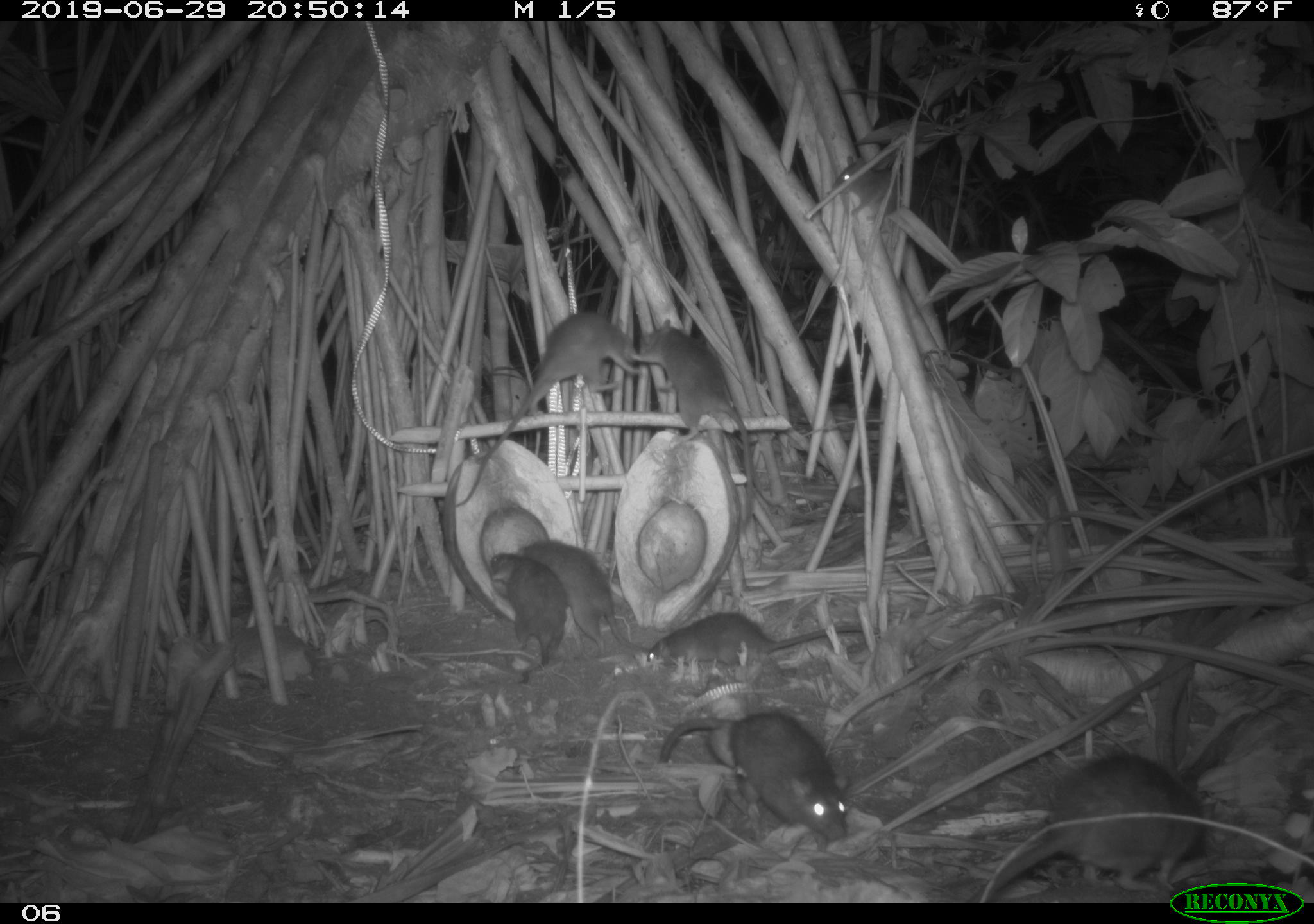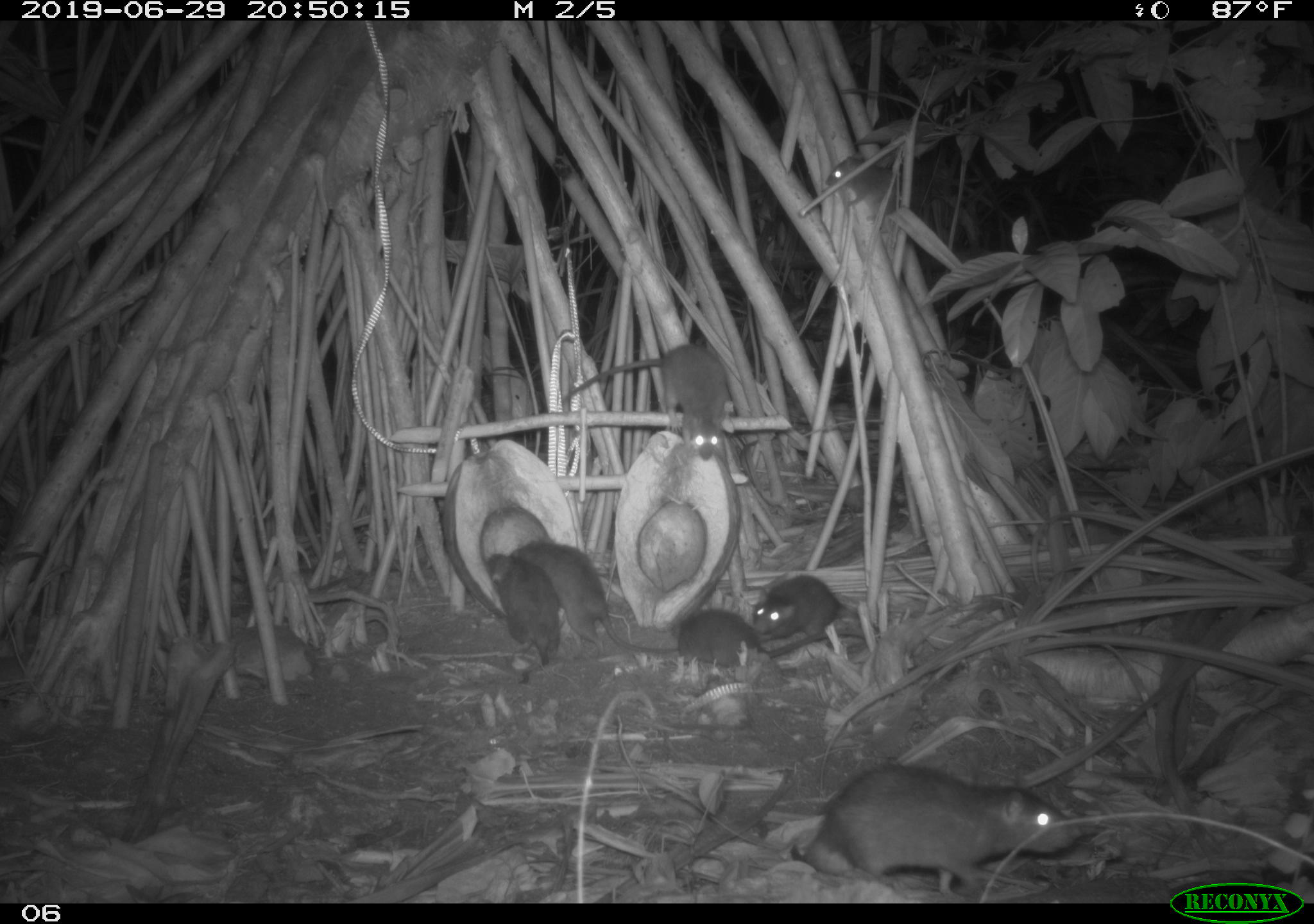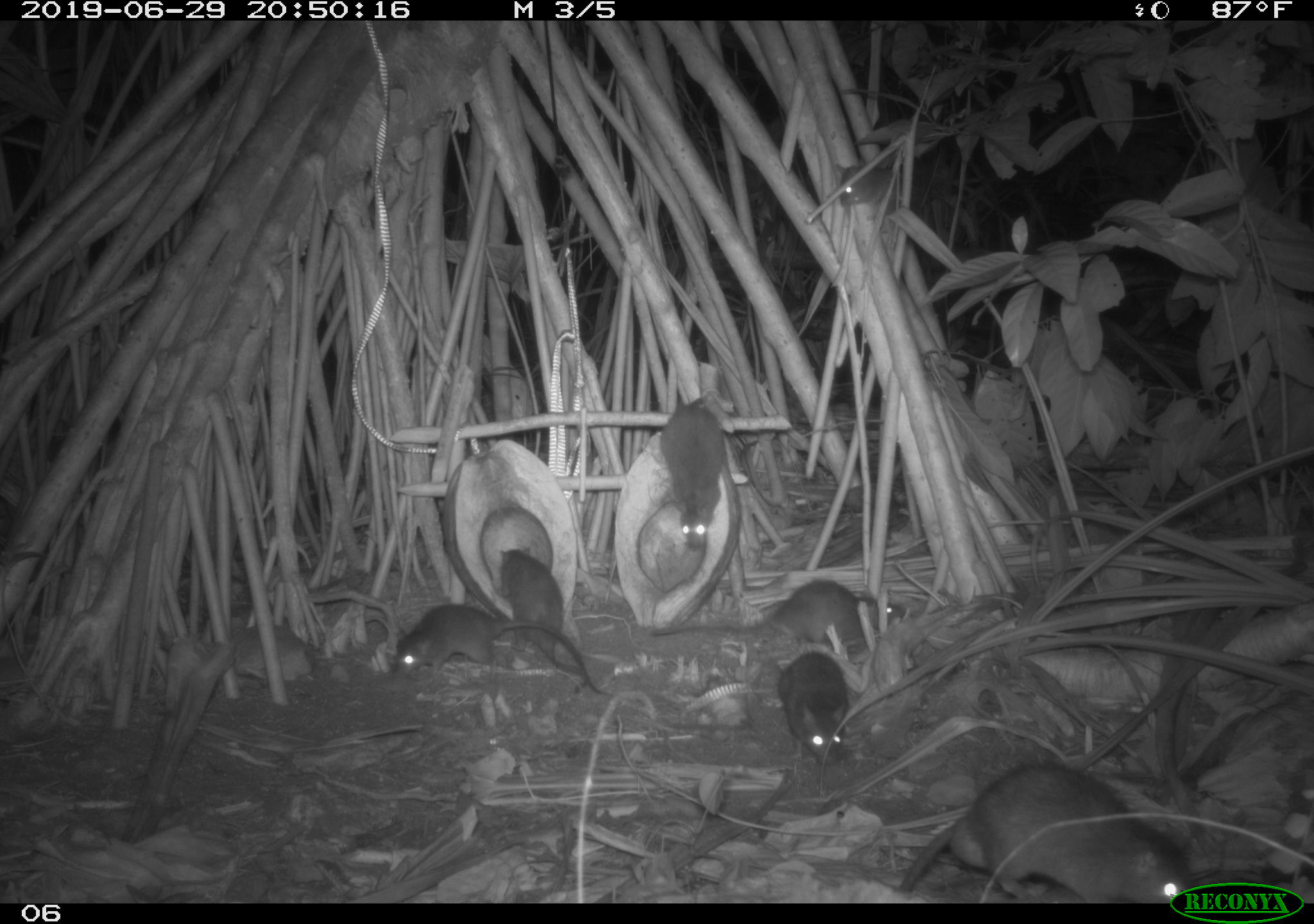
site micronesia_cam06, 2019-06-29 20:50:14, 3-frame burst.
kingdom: Animalia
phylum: Chordata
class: Mammalia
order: Rodentia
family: Muridae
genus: Rattus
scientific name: Rattus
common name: rat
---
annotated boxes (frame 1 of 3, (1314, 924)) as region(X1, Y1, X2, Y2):
rat: region(451, 311, 642, 518); region(973, 749, 1215, 886); region(651, 705, 853, 851); region(633, 316, 761, 528); region(642, 607, 882, 671); region(523, 537, 652, 655); region(488, 549, 571, 687); region(833, 156, 915, 228)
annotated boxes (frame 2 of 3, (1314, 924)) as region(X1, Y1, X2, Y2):
rat: region(785, 756, 1088, 896); region(563, 339, 742, 474); region(507, 537, 681, 661); region(664, 601, 869, 687); region(483, 545, 565, 672); region(752, 574, 854, 649)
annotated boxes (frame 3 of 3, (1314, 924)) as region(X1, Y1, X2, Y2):
rat: region(896, 758, 1178, 894); region(387, 600, 613, 703); region(647, 572, 911, 654); region(493, 543, 594, 694); region(654, 394, 728, 551); region(769, 637, 857, 768); region(835, 153, 916, 227)